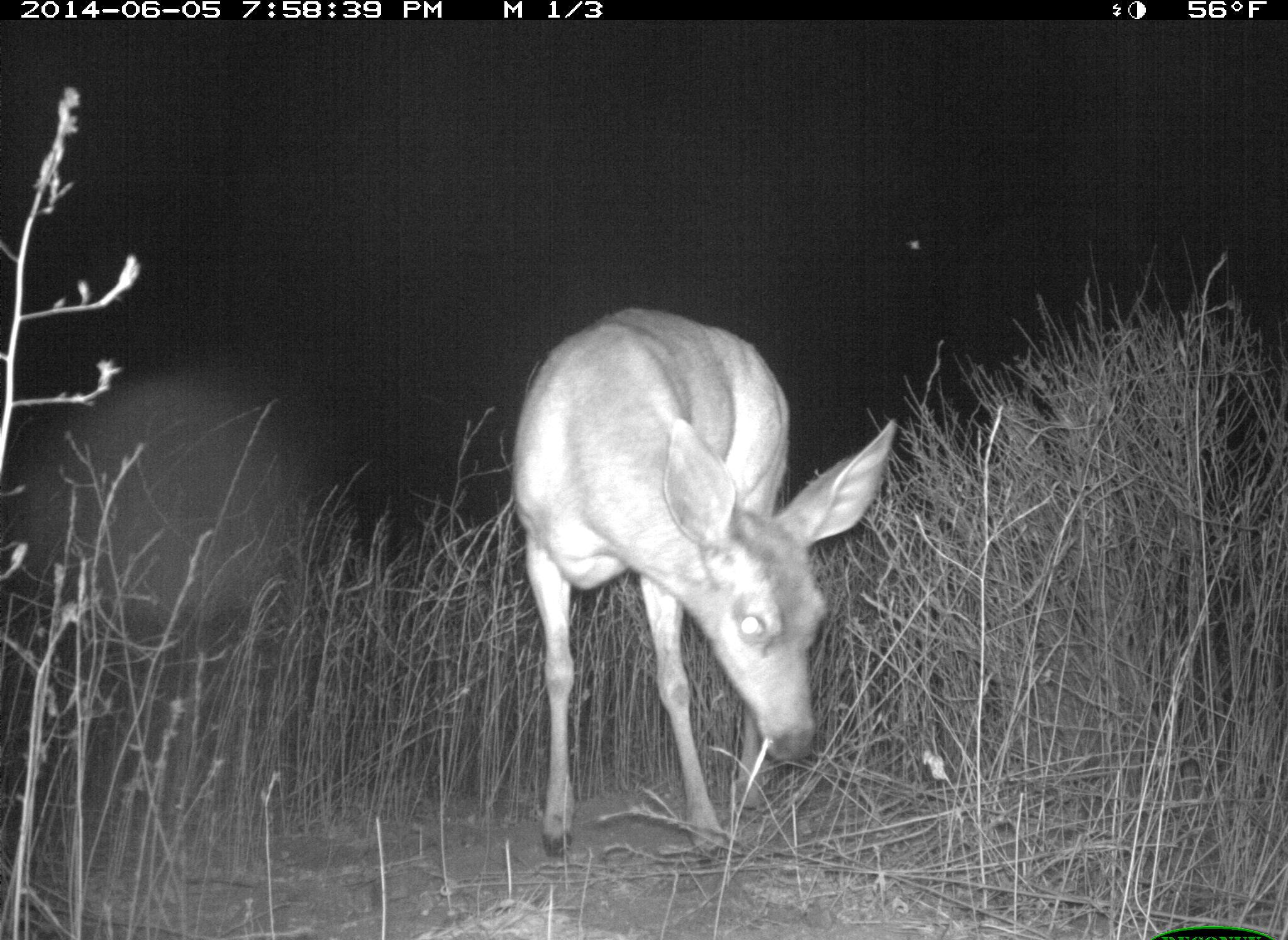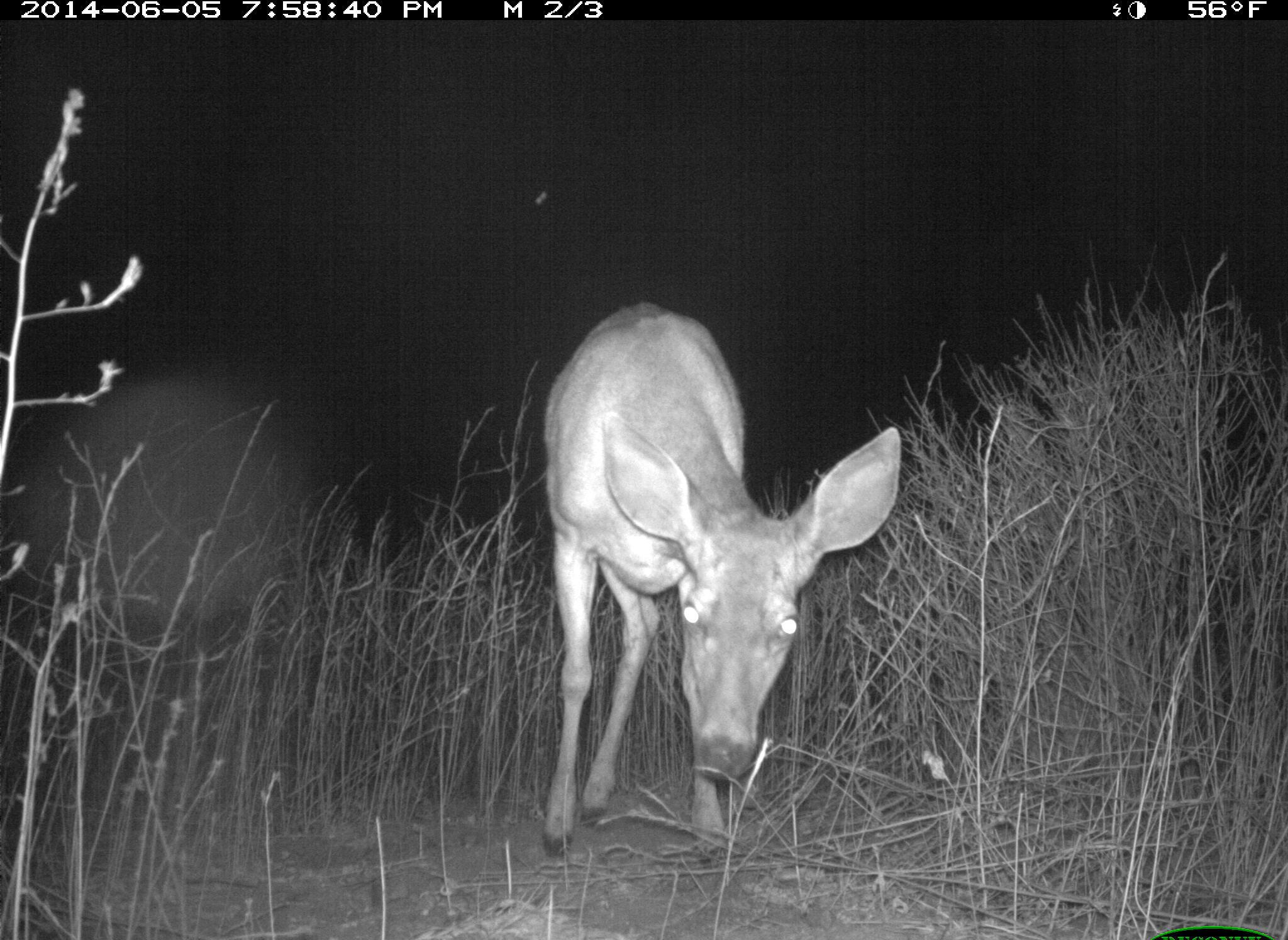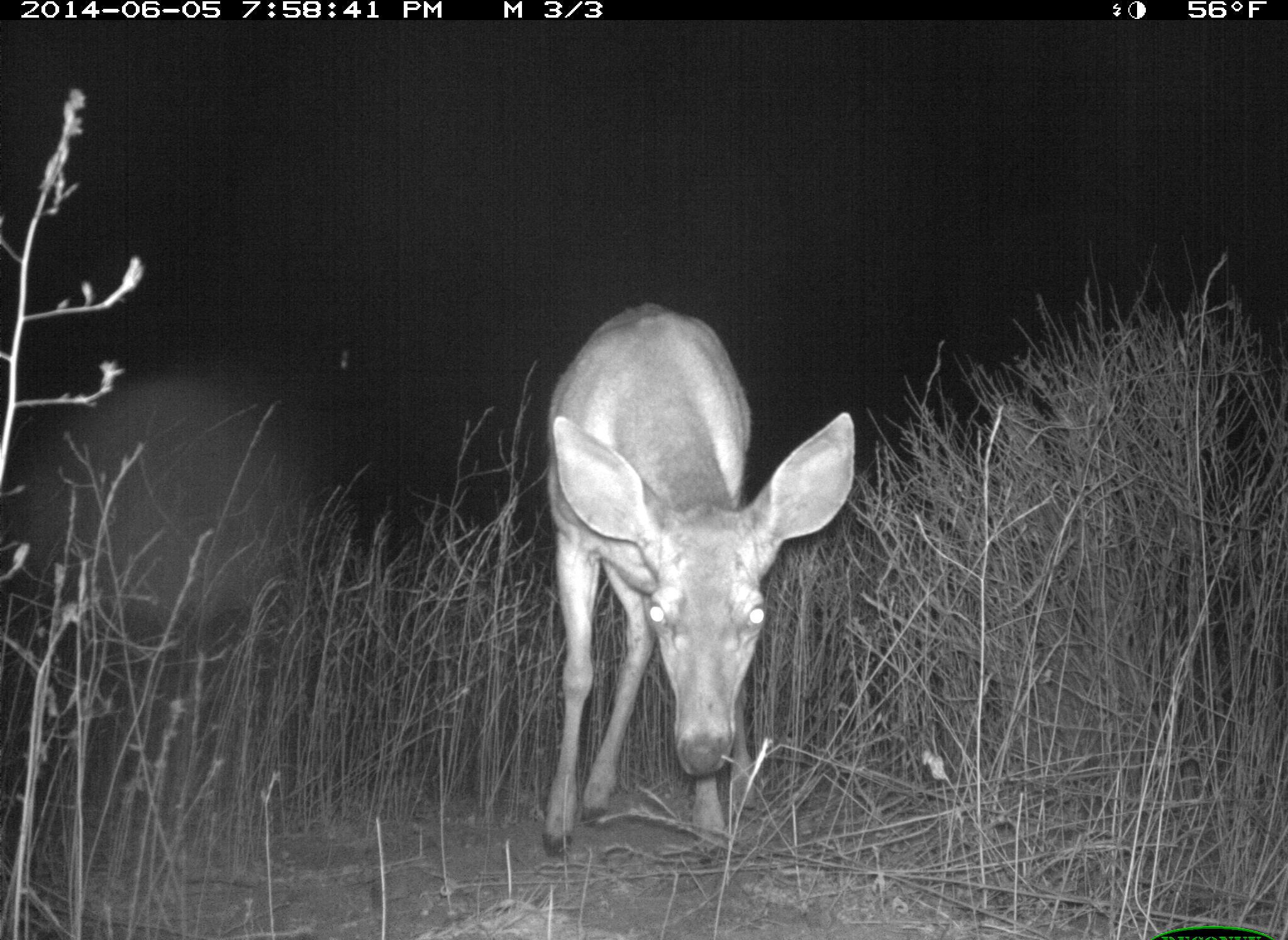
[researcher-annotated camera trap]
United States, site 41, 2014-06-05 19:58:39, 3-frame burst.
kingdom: Animalia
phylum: Chordata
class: Mammalia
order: Artiodactyla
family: Cervidae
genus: Odocoileus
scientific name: Odocoileus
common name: deer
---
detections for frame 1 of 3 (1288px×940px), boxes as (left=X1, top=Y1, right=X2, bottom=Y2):
deer: (left=511, top=306, right=897, bottom=865); (left=903, top=235, right=923, bottom=251)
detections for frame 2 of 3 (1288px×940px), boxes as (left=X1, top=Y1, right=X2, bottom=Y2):
deer: (left=541, top=299, right=901, bottom=862); (left=532, top=185, right=550, bottom=211)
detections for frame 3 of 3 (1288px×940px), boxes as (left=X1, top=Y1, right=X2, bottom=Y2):
deer: (left=539, top=298, right=858, bottom=867); (left=338, top=346, right=351, bottom=374)